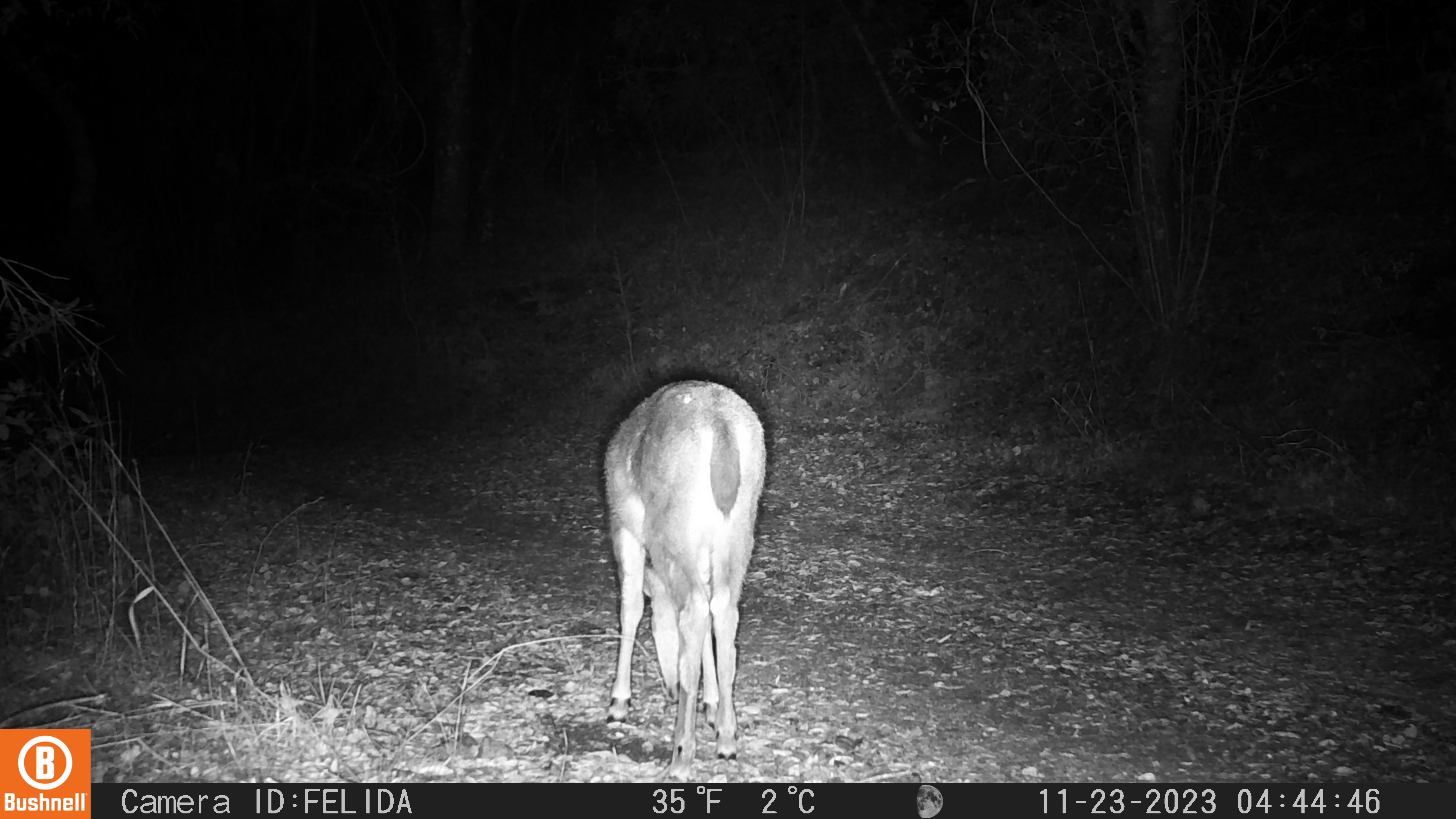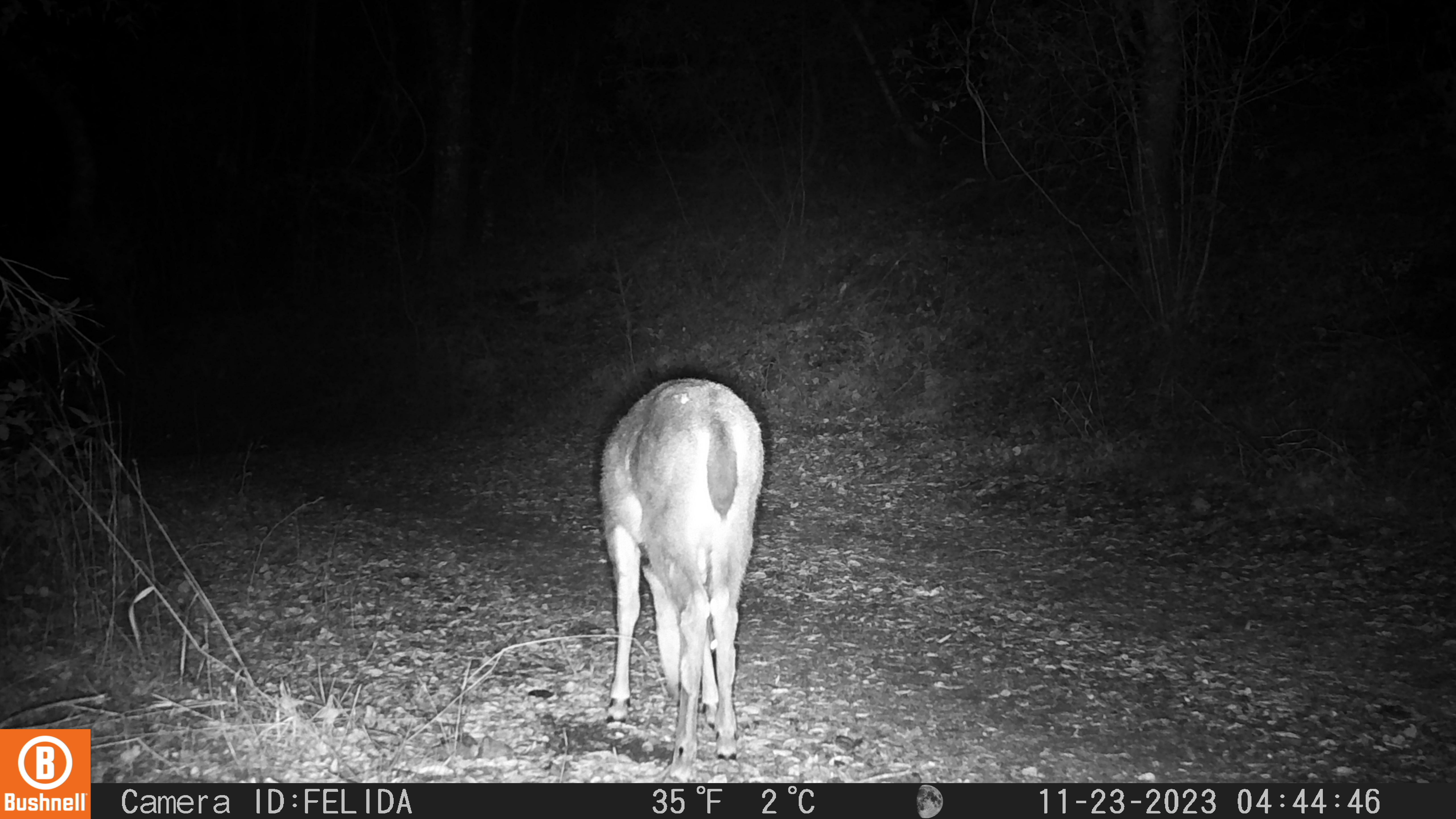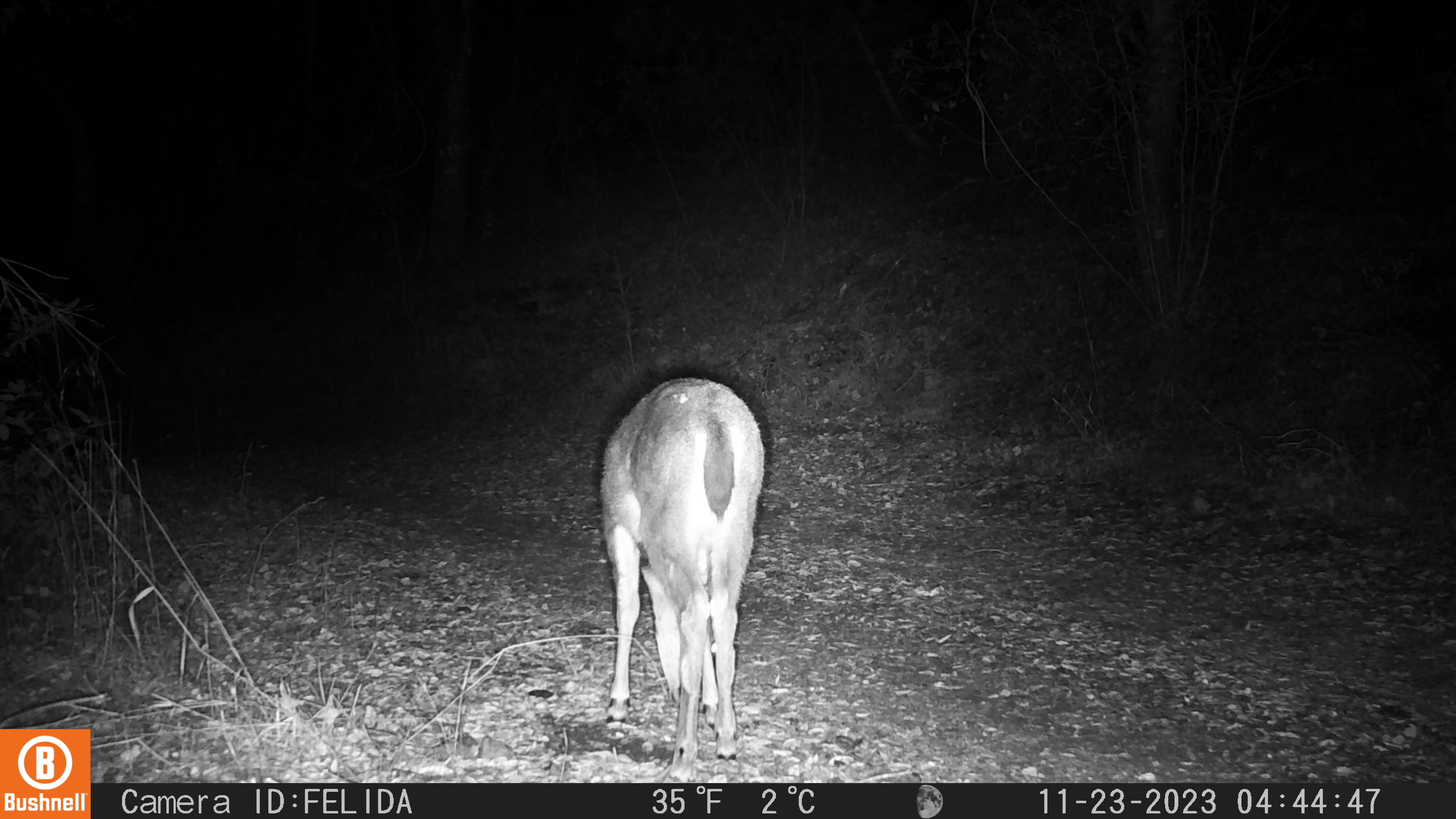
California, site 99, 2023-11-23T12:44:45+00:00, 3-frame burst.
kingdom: Animalia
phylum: Chordata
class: Mammalia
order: Artiodactyla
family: Cervidae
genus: Odocoileus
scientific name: Odocoileus hemionus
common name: mule deer